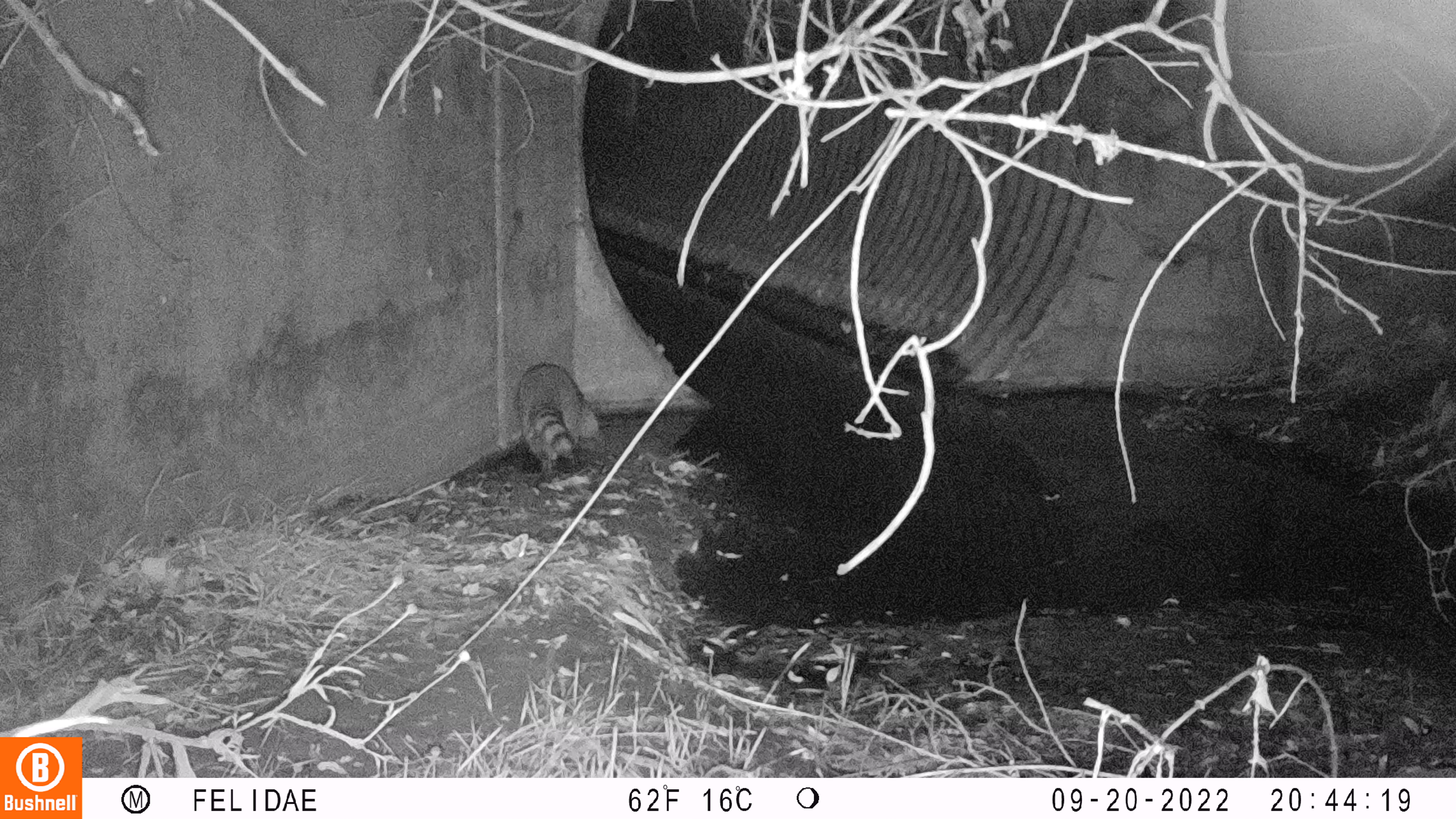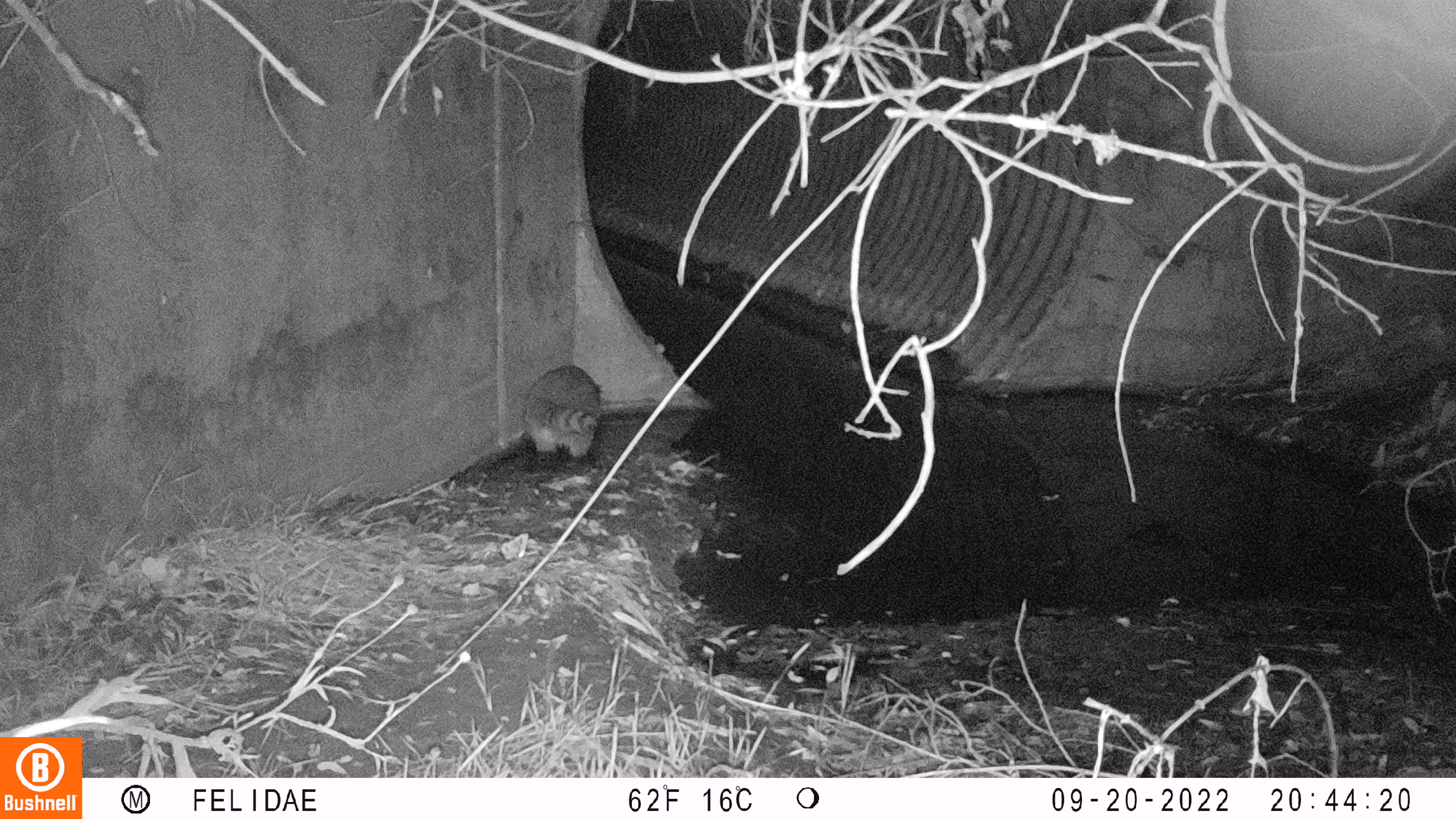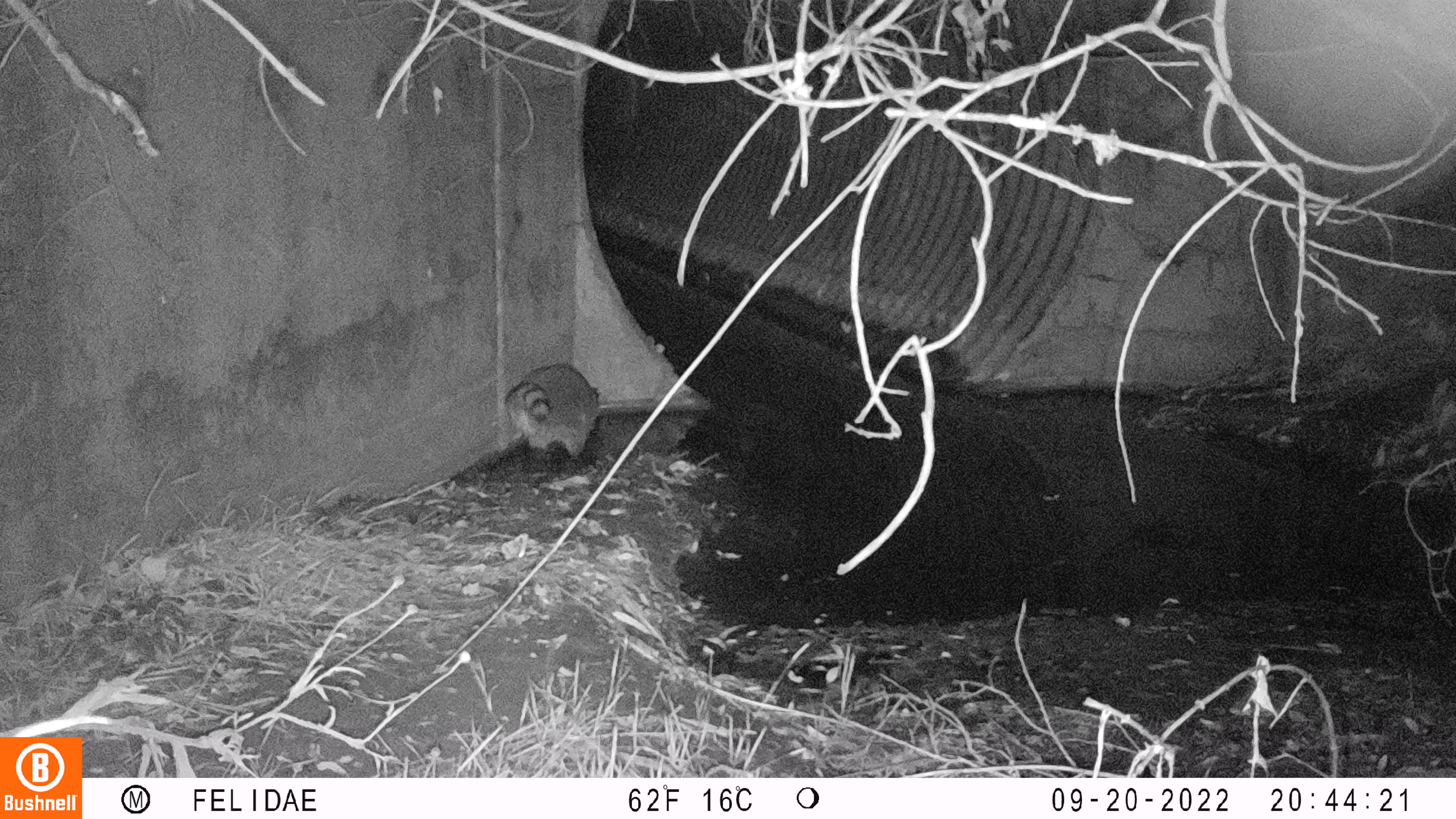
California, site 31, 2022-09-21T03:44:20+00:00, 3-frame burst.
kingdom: Animalia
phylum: Chordata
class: Mammalia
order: Carnivora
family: Procyonidae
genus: Procyon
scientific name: Procyon lotor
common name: raccoon